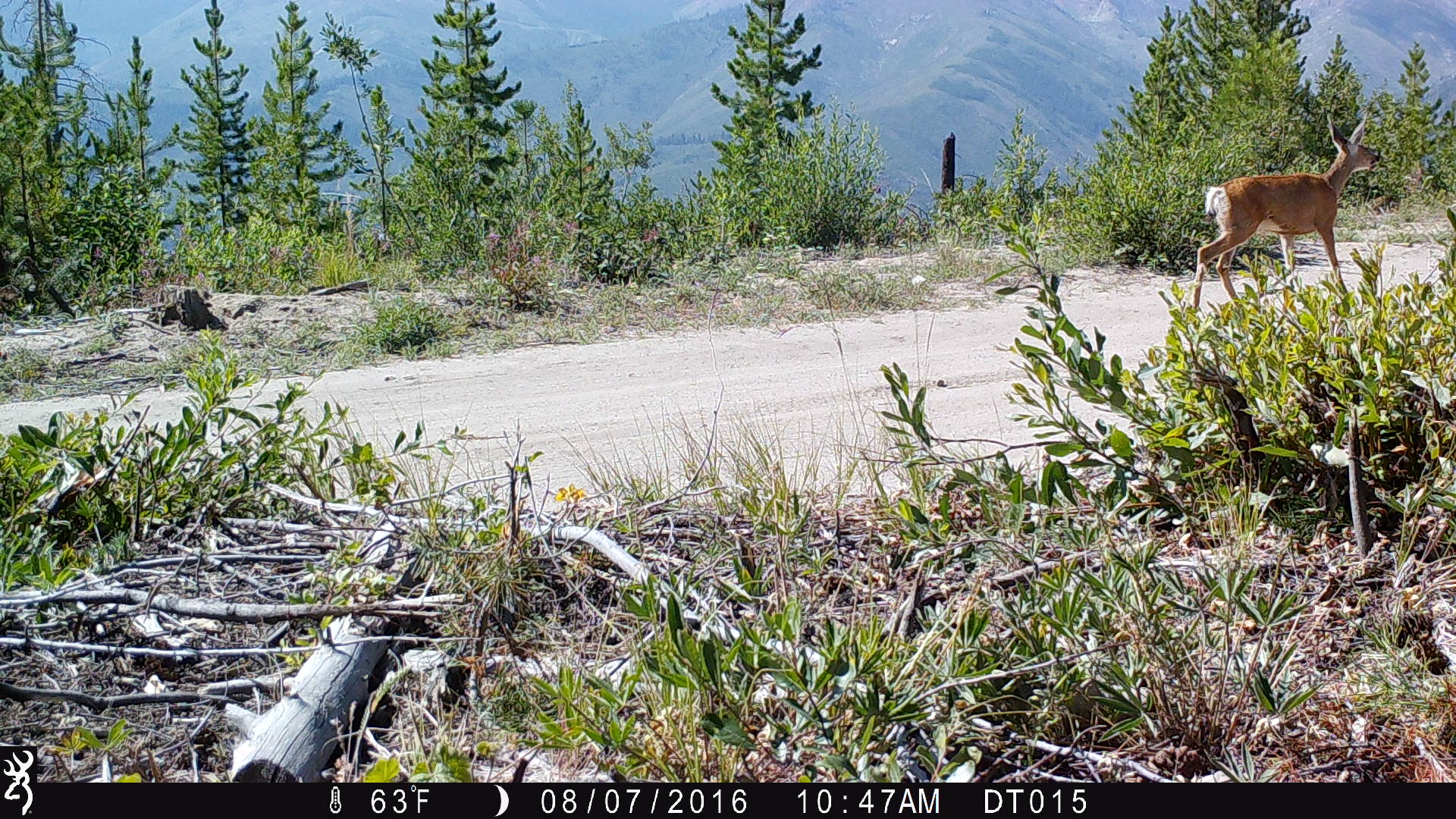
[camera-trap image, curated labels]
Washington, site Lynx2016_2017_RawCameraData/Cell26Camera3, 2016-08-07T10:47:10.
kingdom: Animalia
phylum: Chordata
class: Mammalia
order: Artiodactyla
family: Cervidae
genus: Odocoileus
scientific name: Odocoileus hemionus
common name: mule deer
Odocoileus hemionus (mule deer). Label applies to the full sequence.